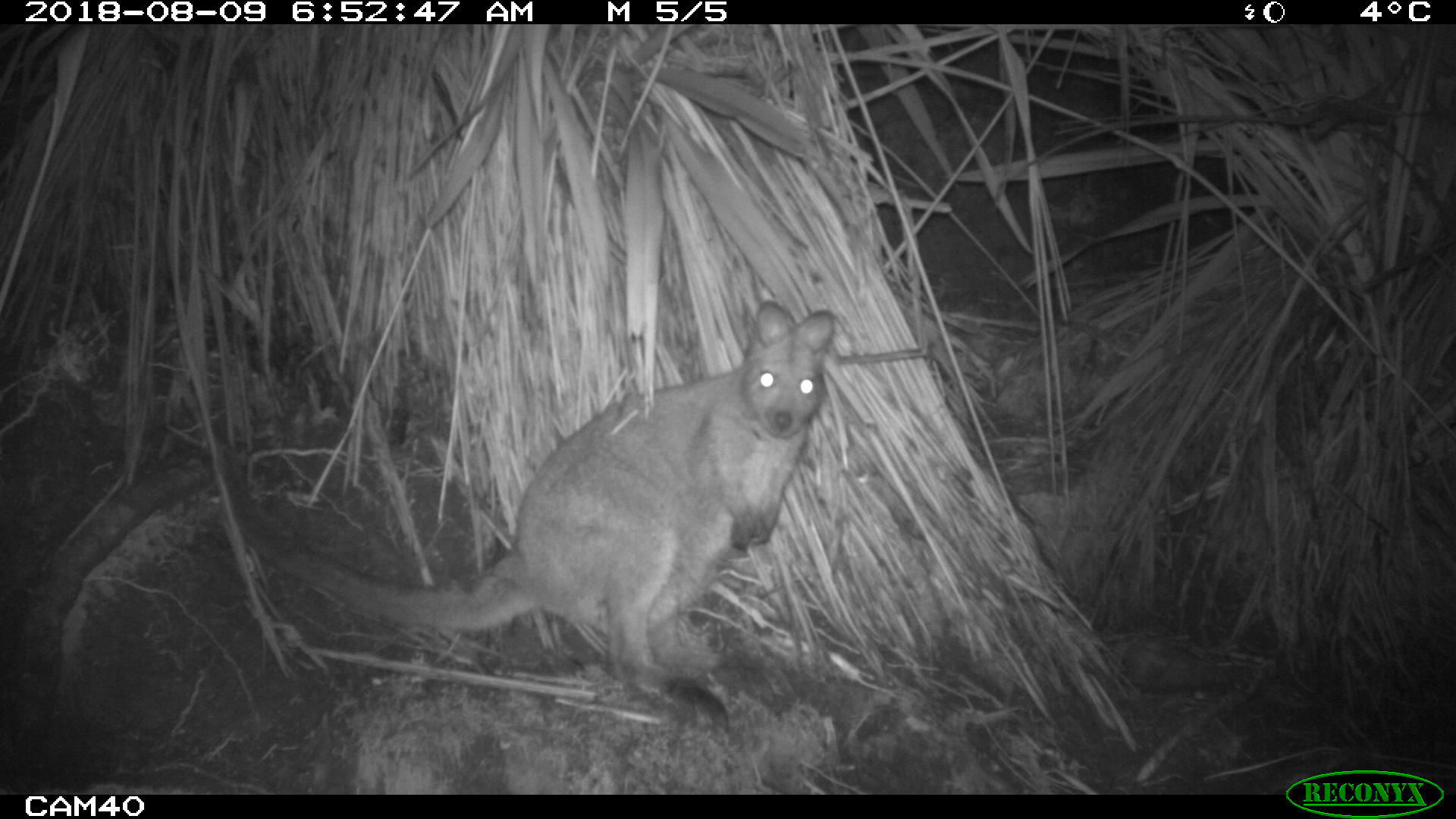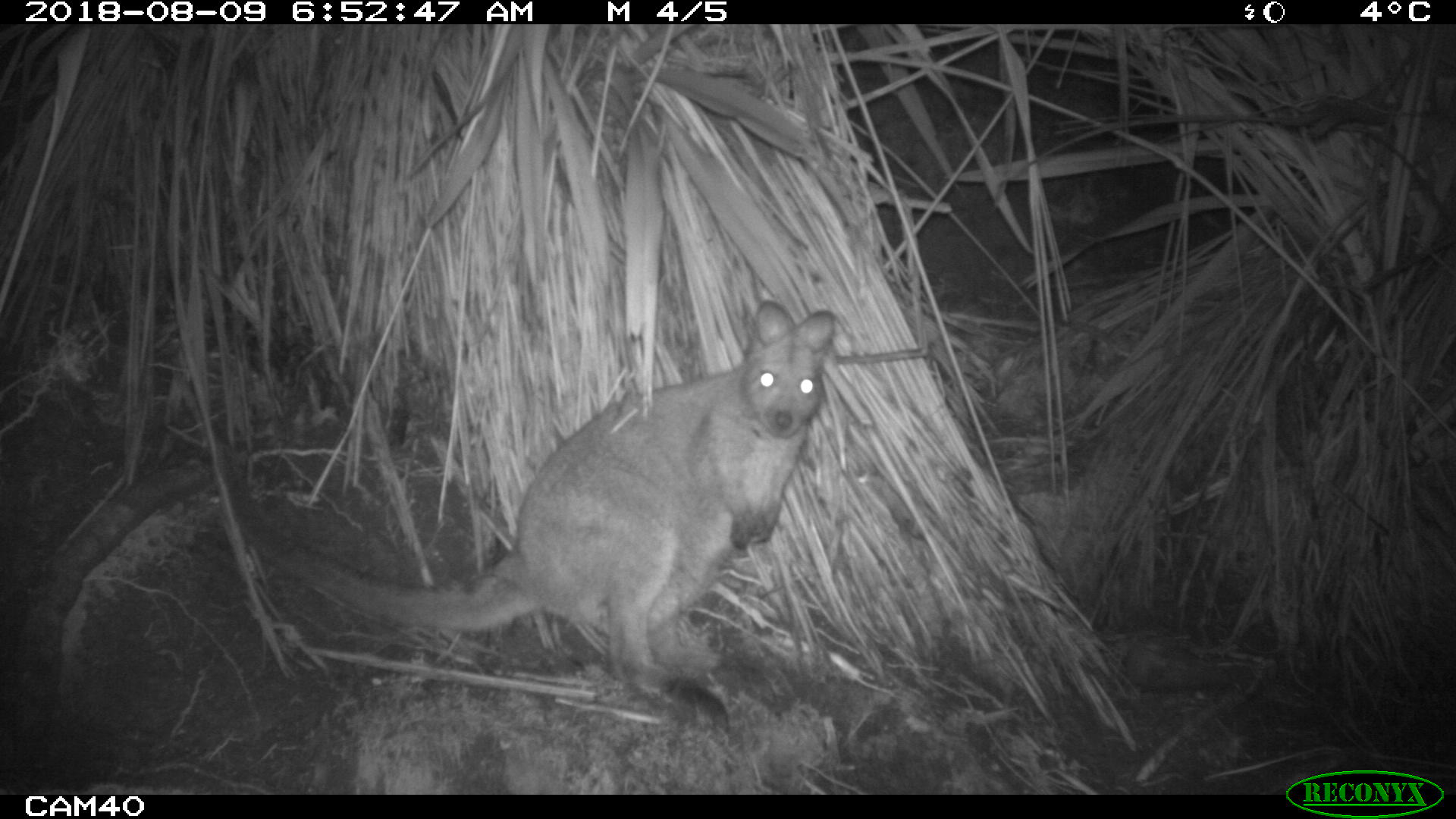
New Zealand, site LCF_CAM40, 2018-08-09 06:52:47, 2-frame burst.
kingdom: Animalia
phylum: Chordata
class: Mammalia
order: Diprotodontia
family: Macropodidae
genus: Notamacropus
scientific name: Notamacropus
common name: wallaby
Wallaby (Notamacropus).